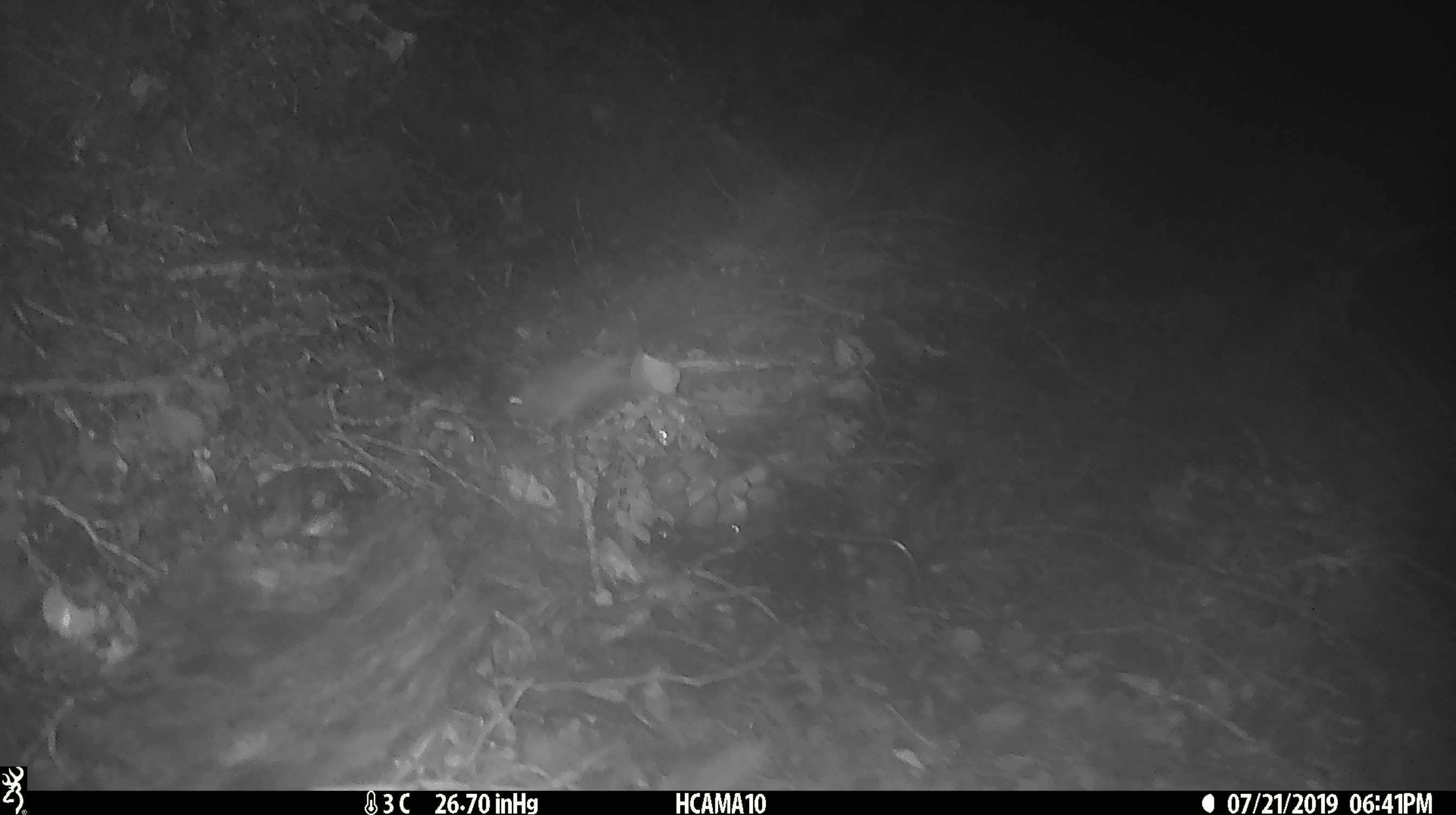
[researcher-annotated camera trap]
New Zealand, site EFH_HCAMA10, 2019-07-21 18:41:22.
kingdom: Animalia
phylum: Chordata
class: Mammalia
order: Rodentia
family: Muridae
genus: Mus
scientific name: Mus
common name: mouse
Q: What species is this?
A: Mouse (Mus).